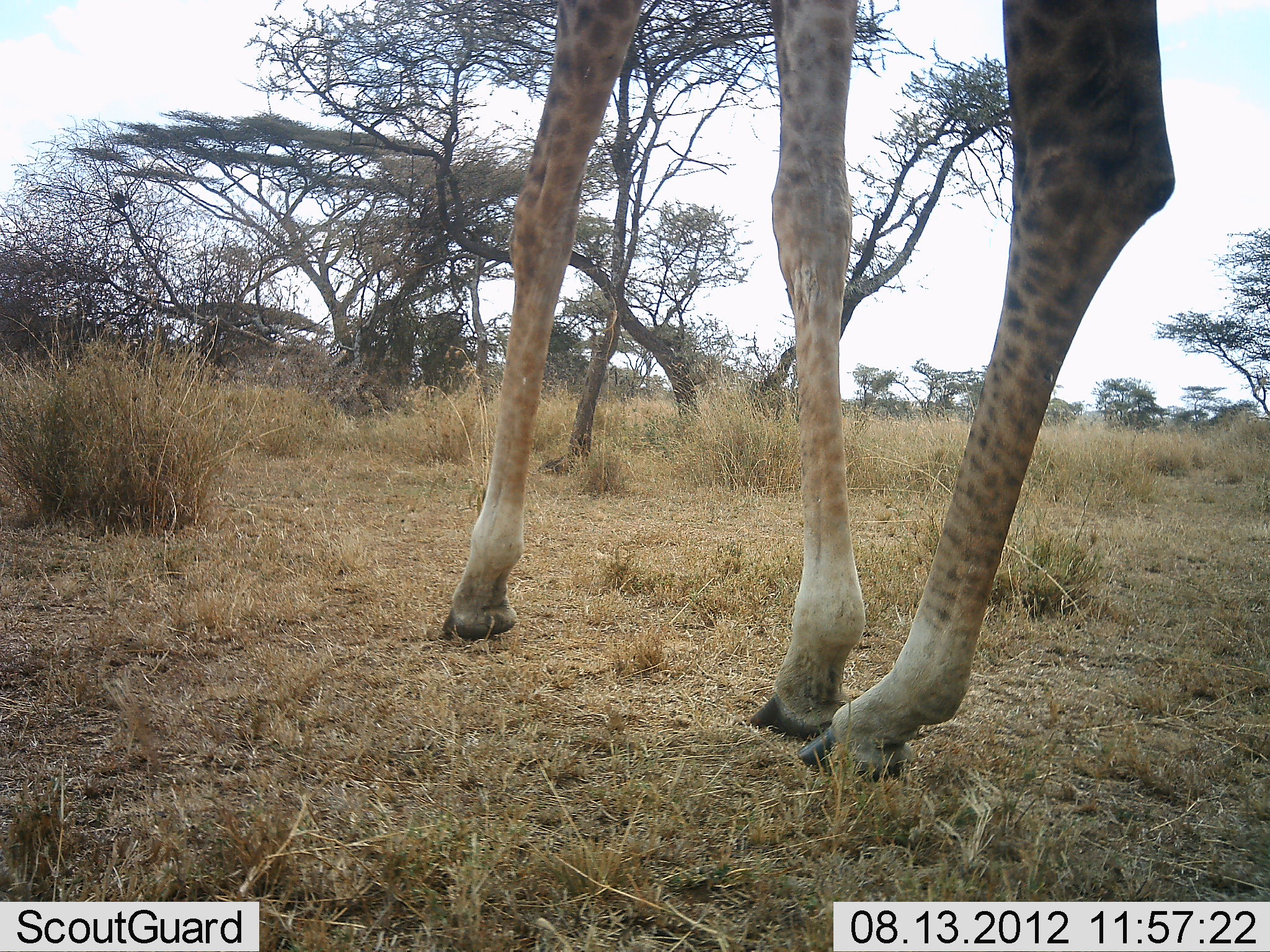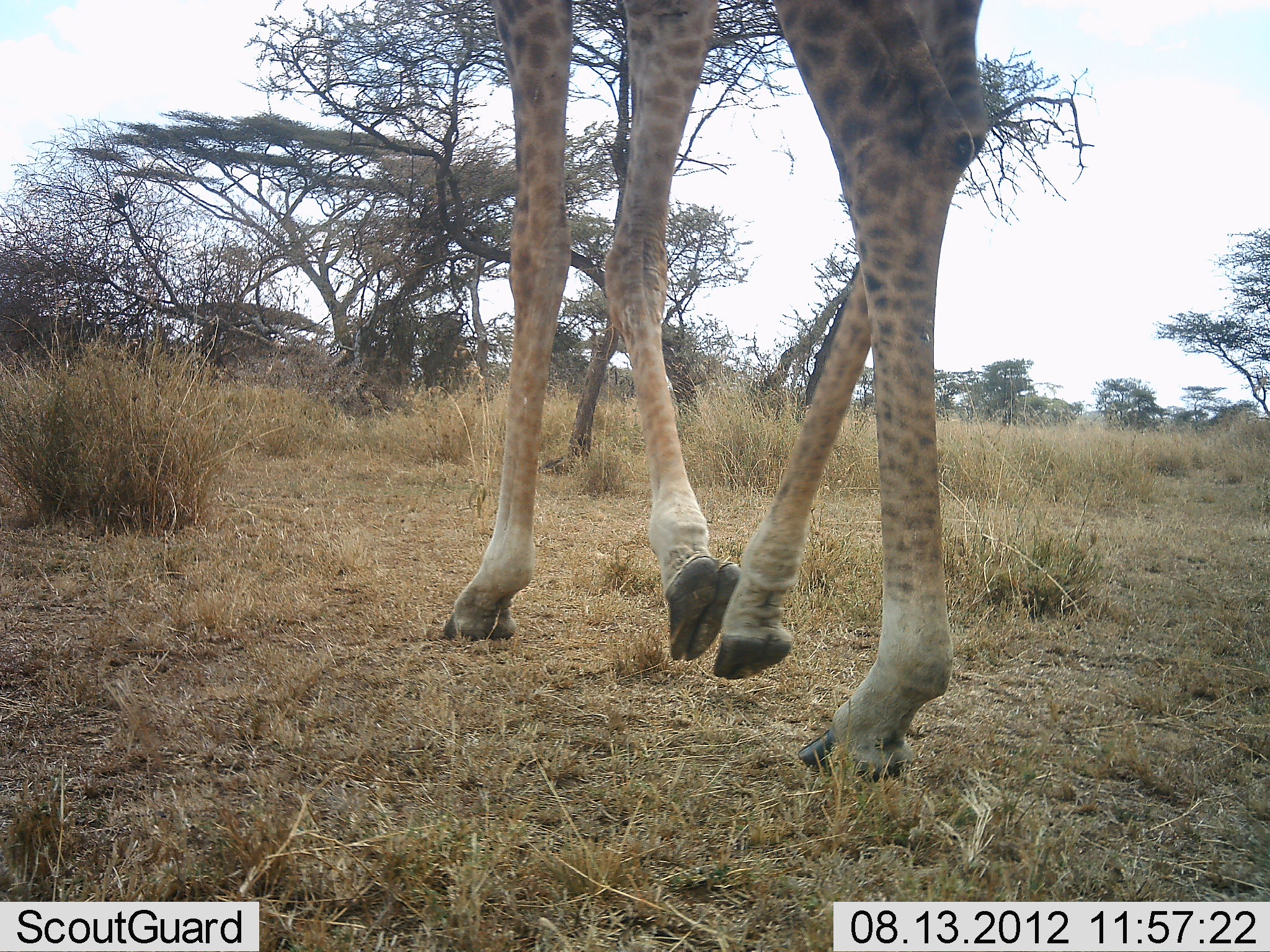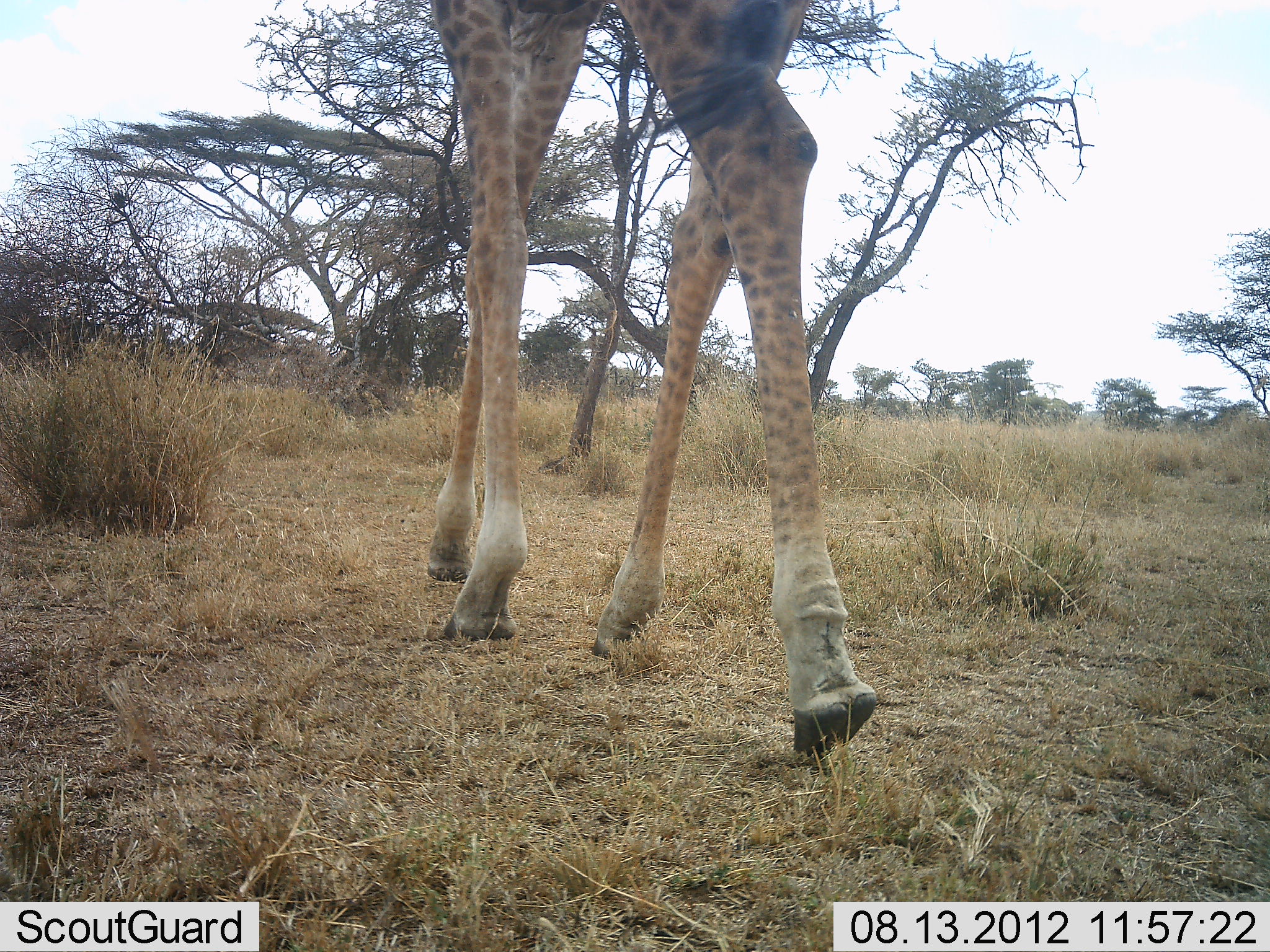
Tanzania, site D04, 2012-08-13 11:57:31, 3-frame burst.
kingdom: Animalia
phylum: Chordata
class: Mammalia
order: Artiodactyla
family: Giraffidae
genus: Giraffa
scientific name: Giraffa camelopardalis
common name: giraffe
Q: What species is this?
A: Giraffe (Giraffa camelopardalis).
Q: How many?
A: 1.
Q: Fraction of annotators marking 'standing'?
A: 0%.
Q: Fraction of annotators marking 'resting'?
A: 0%.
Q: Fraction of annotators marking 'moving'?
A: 100%.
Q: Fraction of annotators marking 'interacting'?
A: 0%.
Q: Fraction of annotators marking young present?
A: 0%.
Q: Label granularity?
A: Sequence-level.